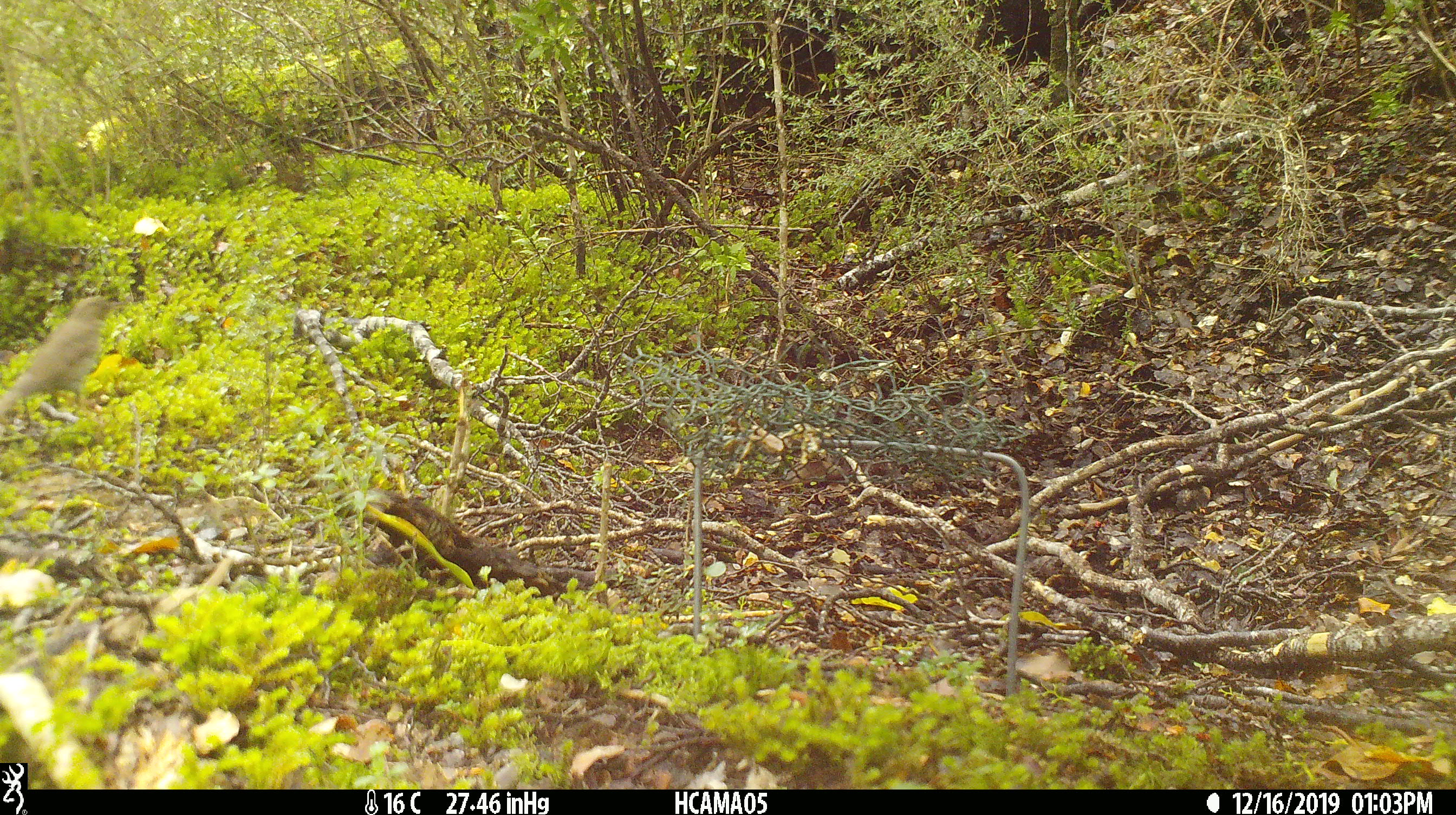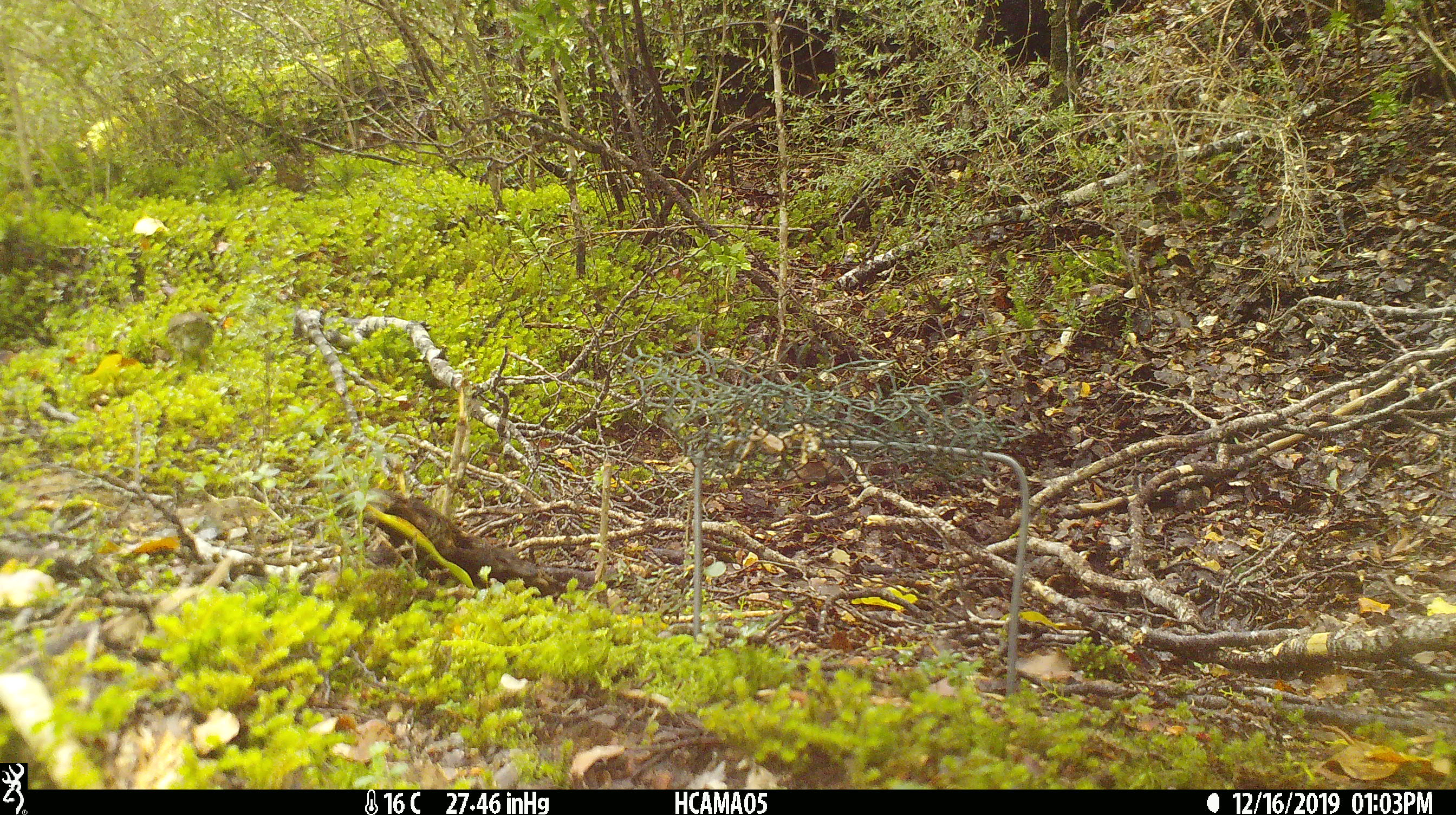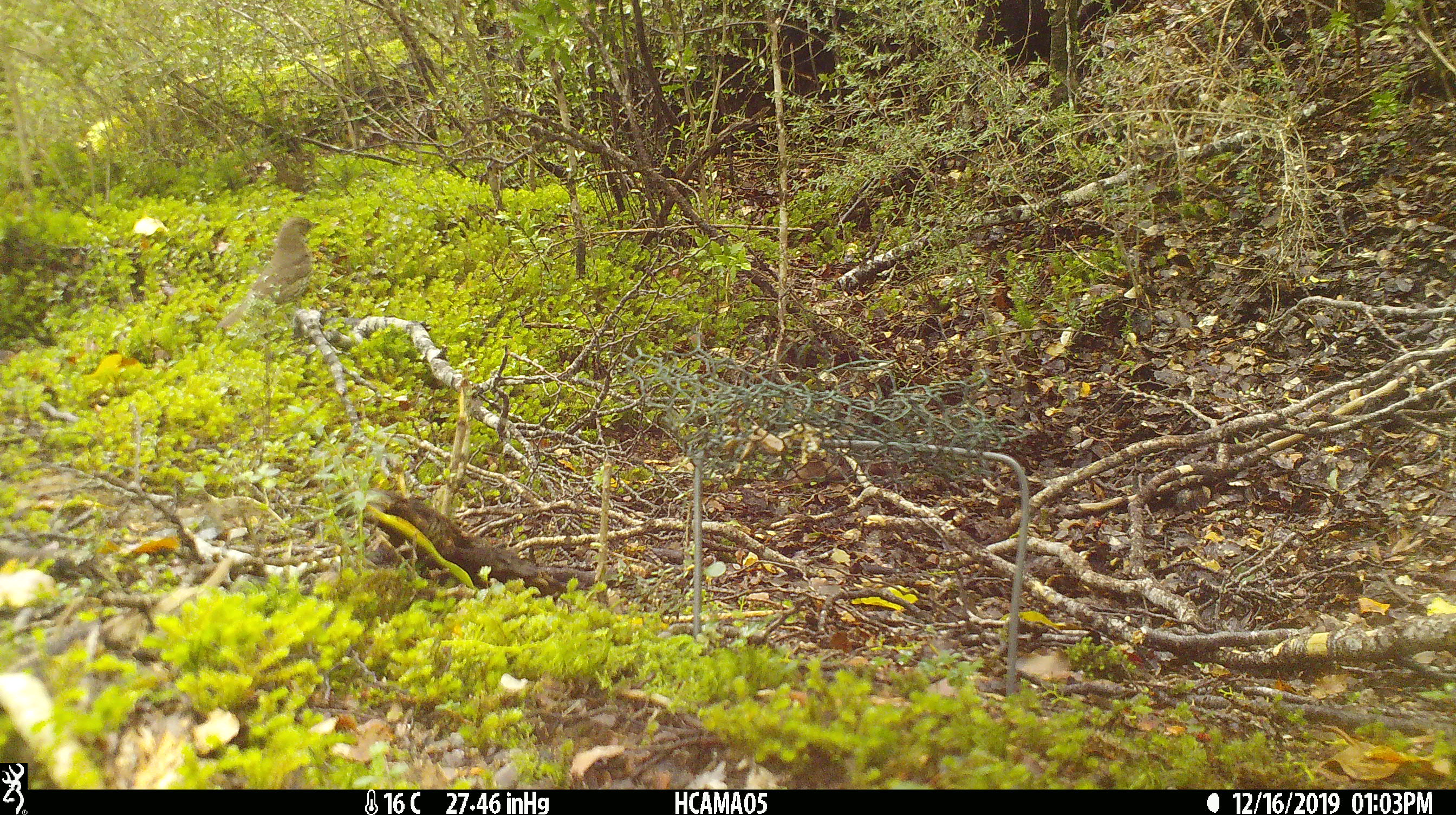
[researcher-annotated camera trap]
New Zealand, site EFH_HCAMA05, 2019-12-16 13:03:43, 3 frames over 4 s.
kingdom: Animalia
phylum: Chordata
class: Aves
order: Passeriformes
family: Turdidae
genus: Turdus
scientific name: Turdus philomelos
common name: song thrush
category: thrush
Thrush (song thrush) (Turdus philomelos).